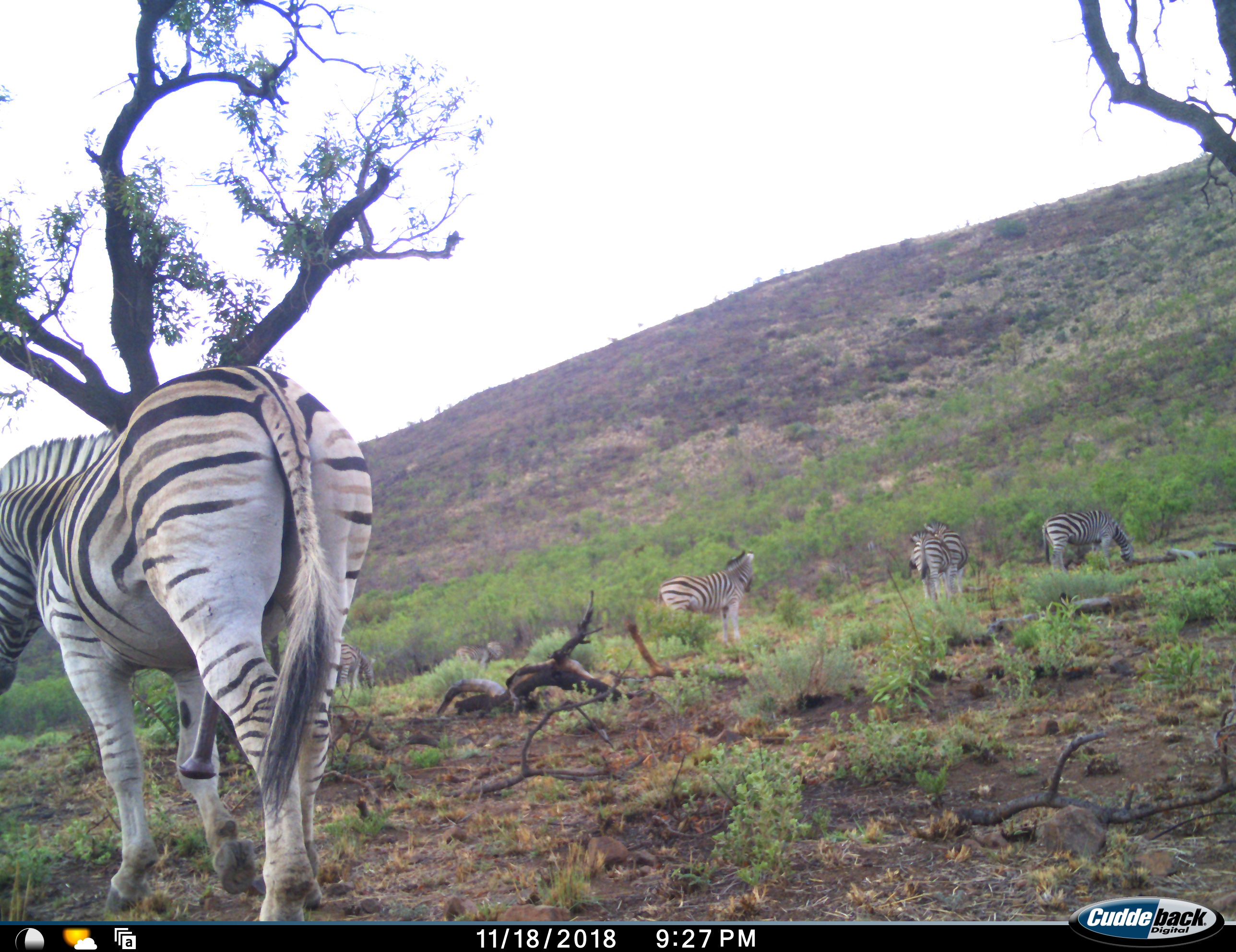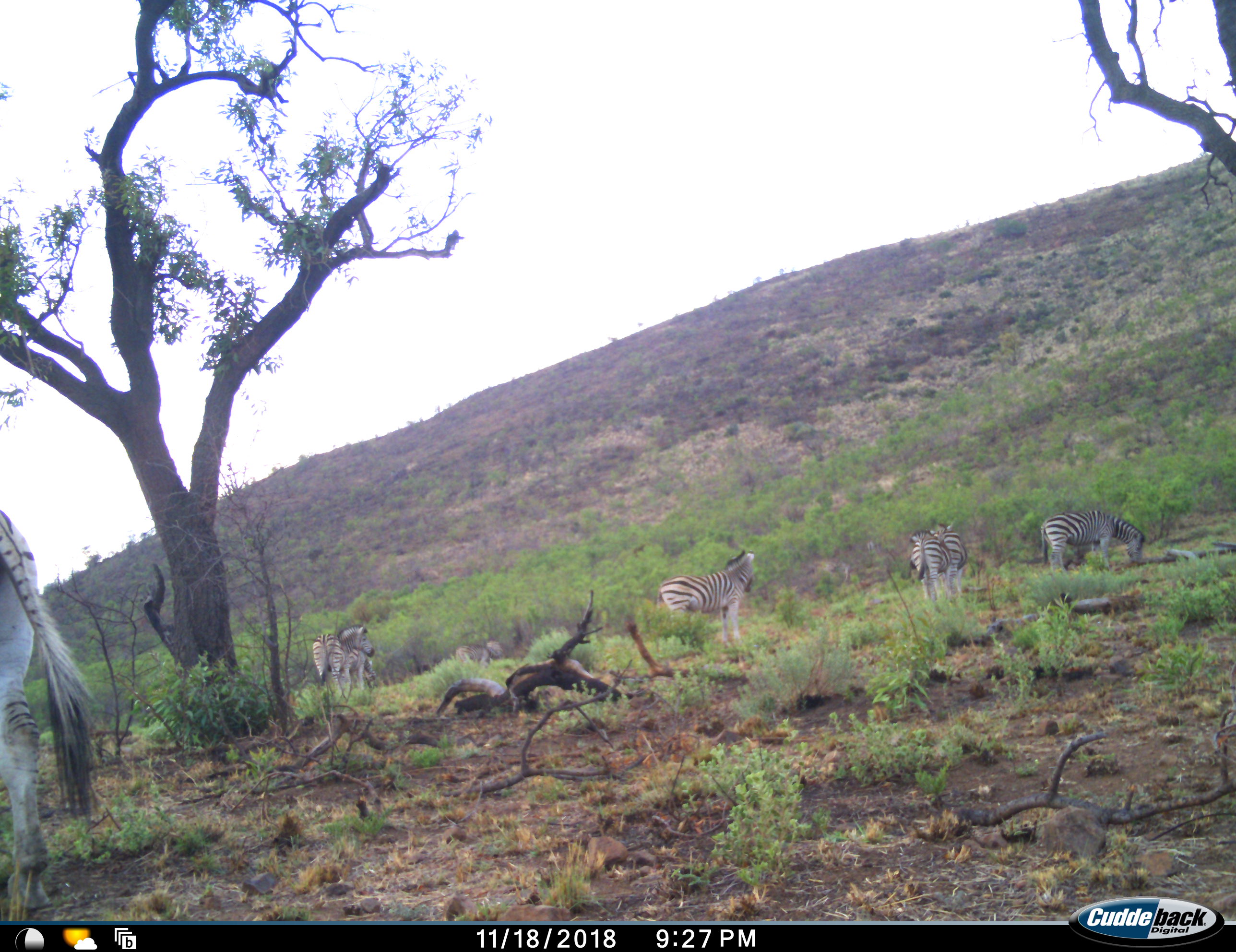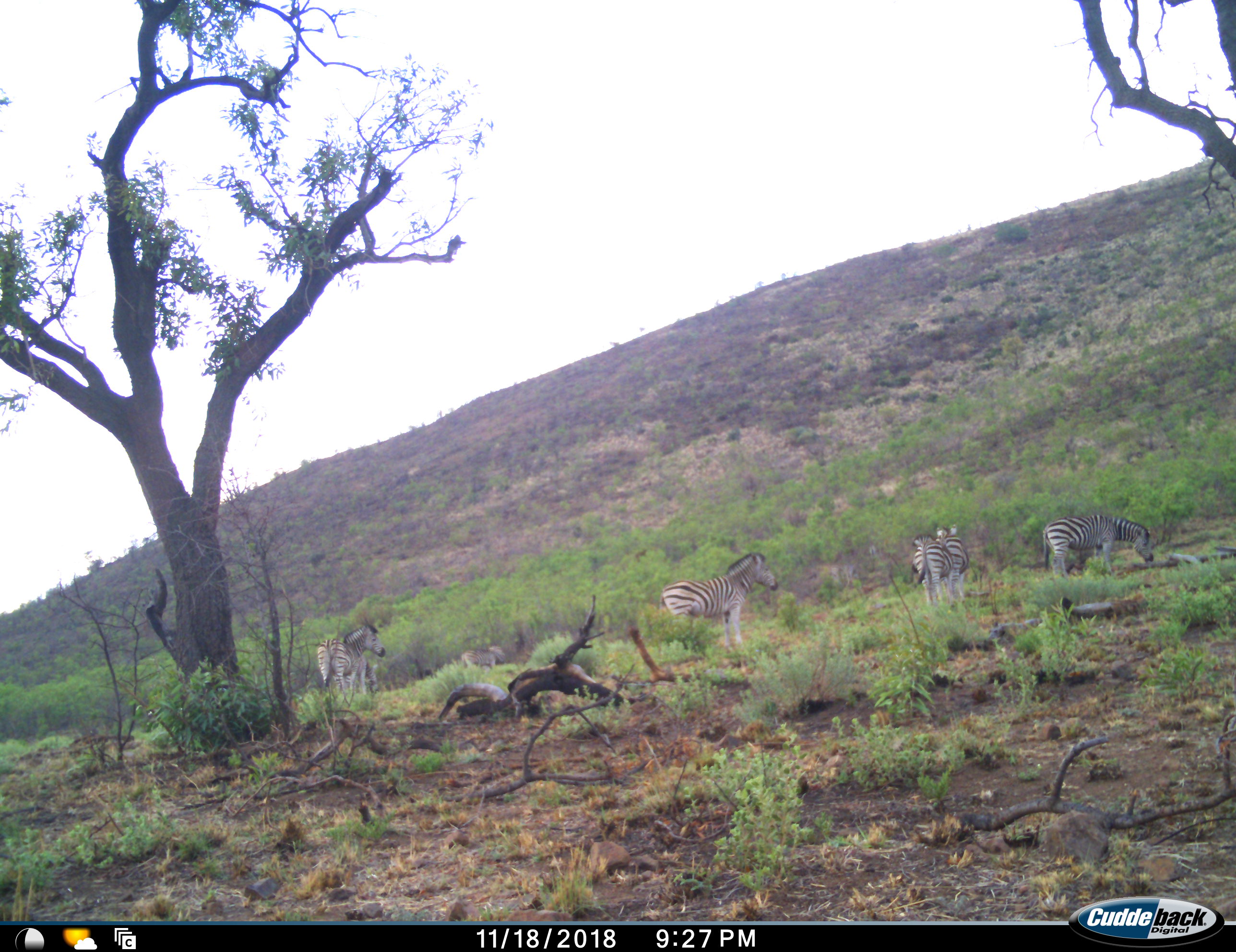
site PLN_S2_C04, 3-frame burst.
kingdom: Animalia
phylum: Chordata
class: Mammalia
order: Perissodactyla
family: Equidae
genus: Equus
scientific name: Equus quagga burchellii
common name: burchell's zebra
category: zebraburchells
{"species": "zebraburchells (burchell's zebra) (Equus quagga burchellii)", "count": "7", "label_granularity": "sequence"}